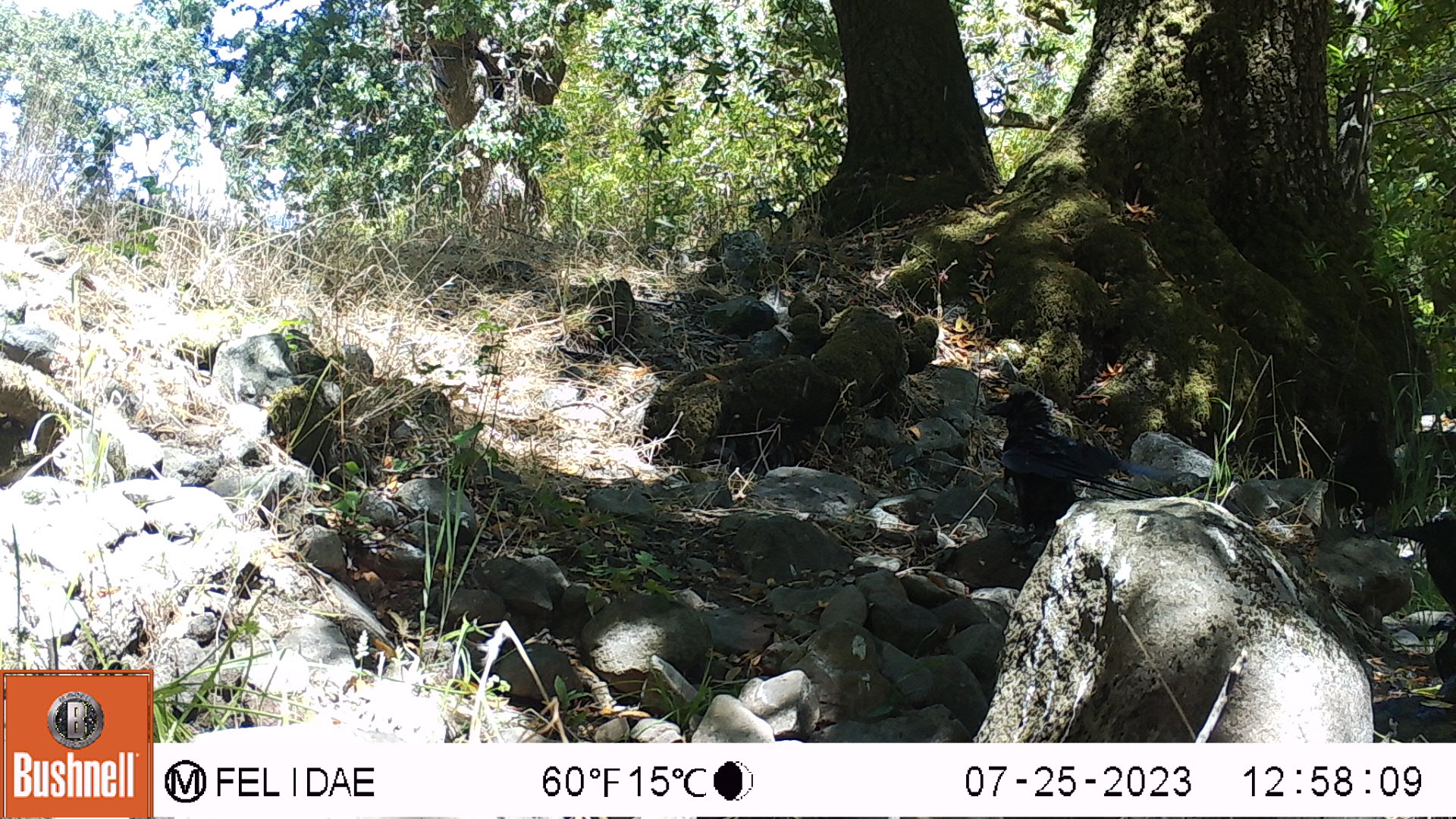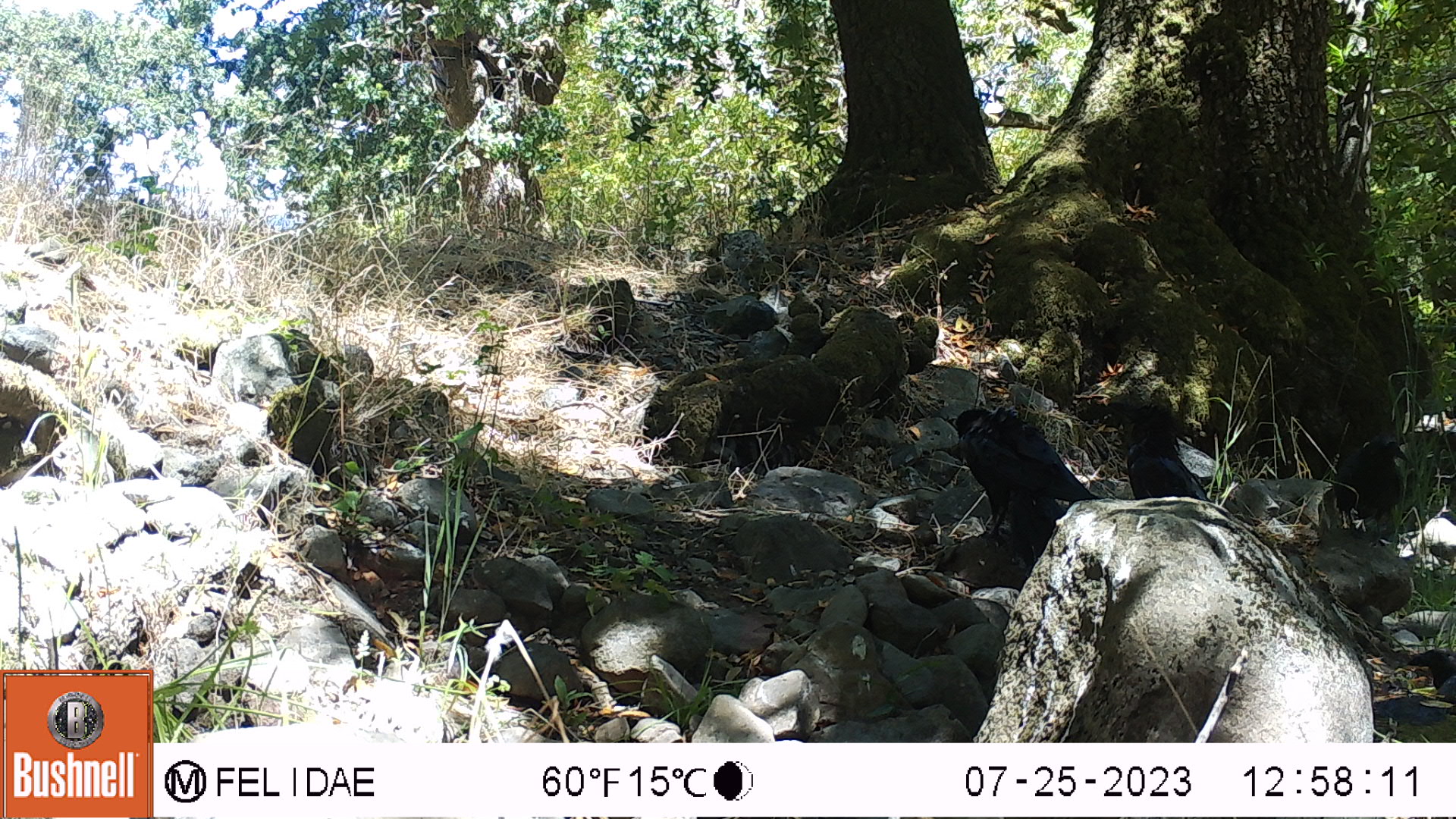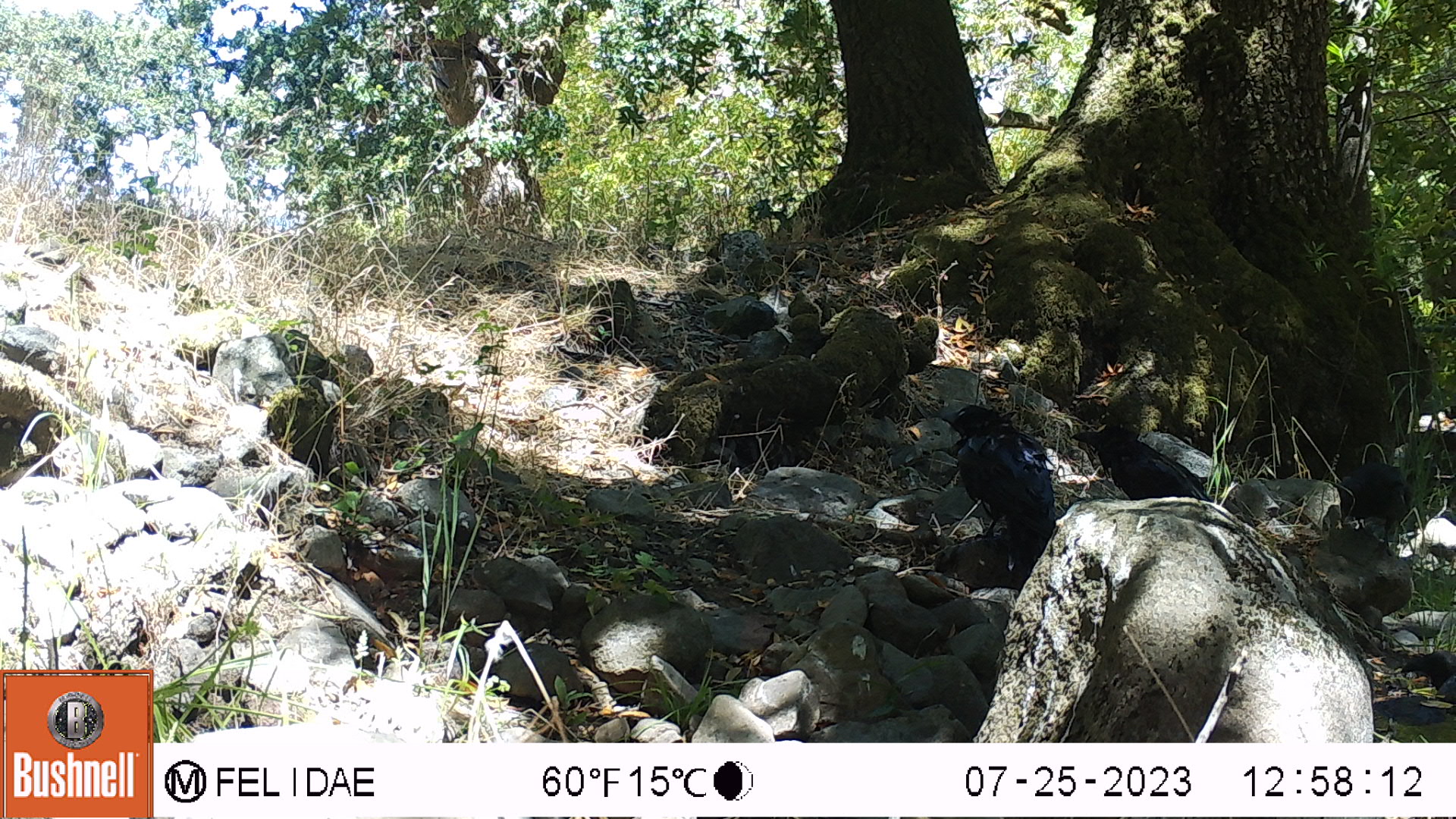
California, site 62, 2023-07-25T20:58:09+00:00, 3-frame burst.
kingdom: Animalia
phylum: Chordata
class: Aves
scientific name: Aves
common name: bird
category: unknown bird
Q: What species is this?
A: Unknown bird (bird) (Aves).